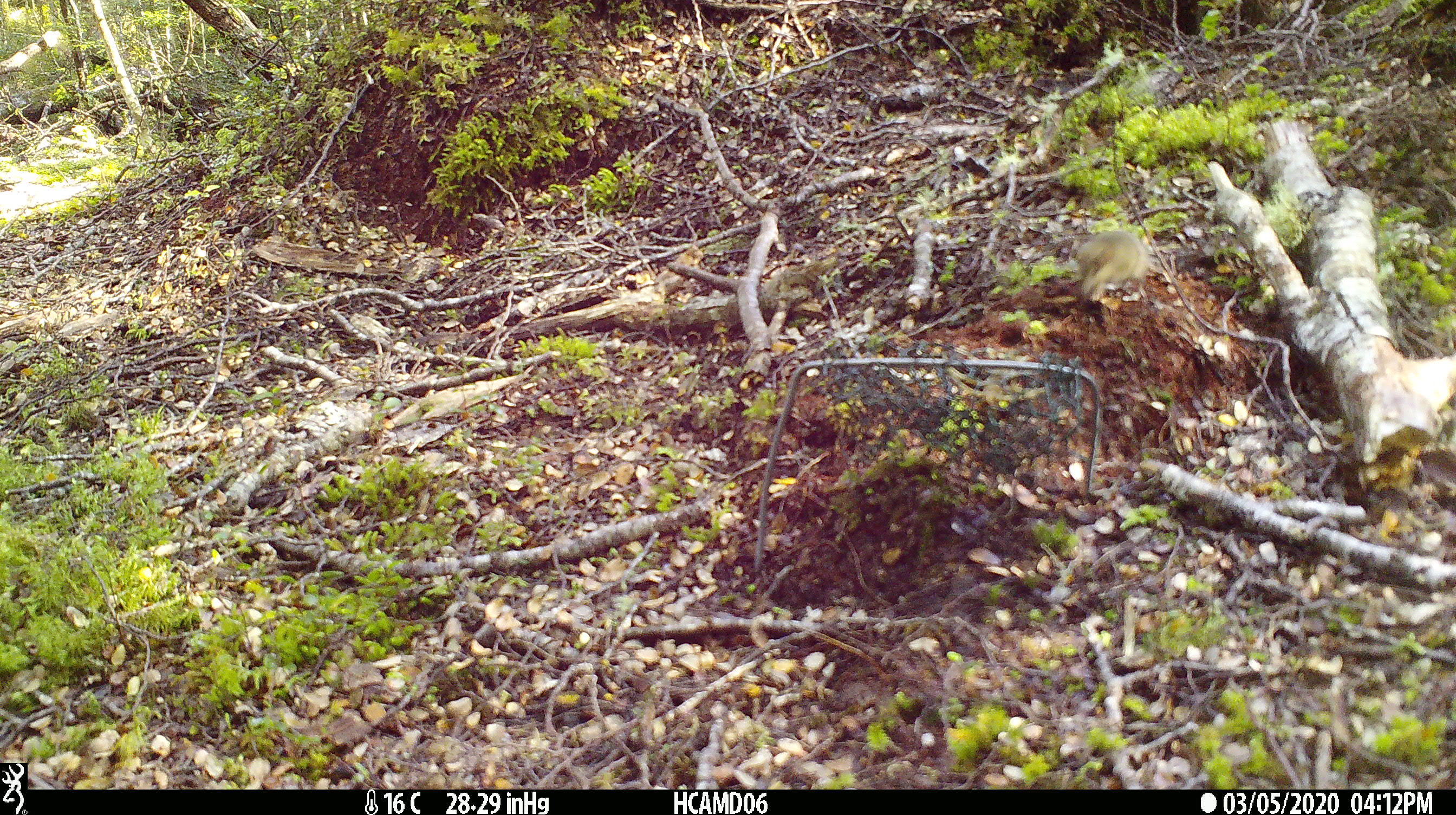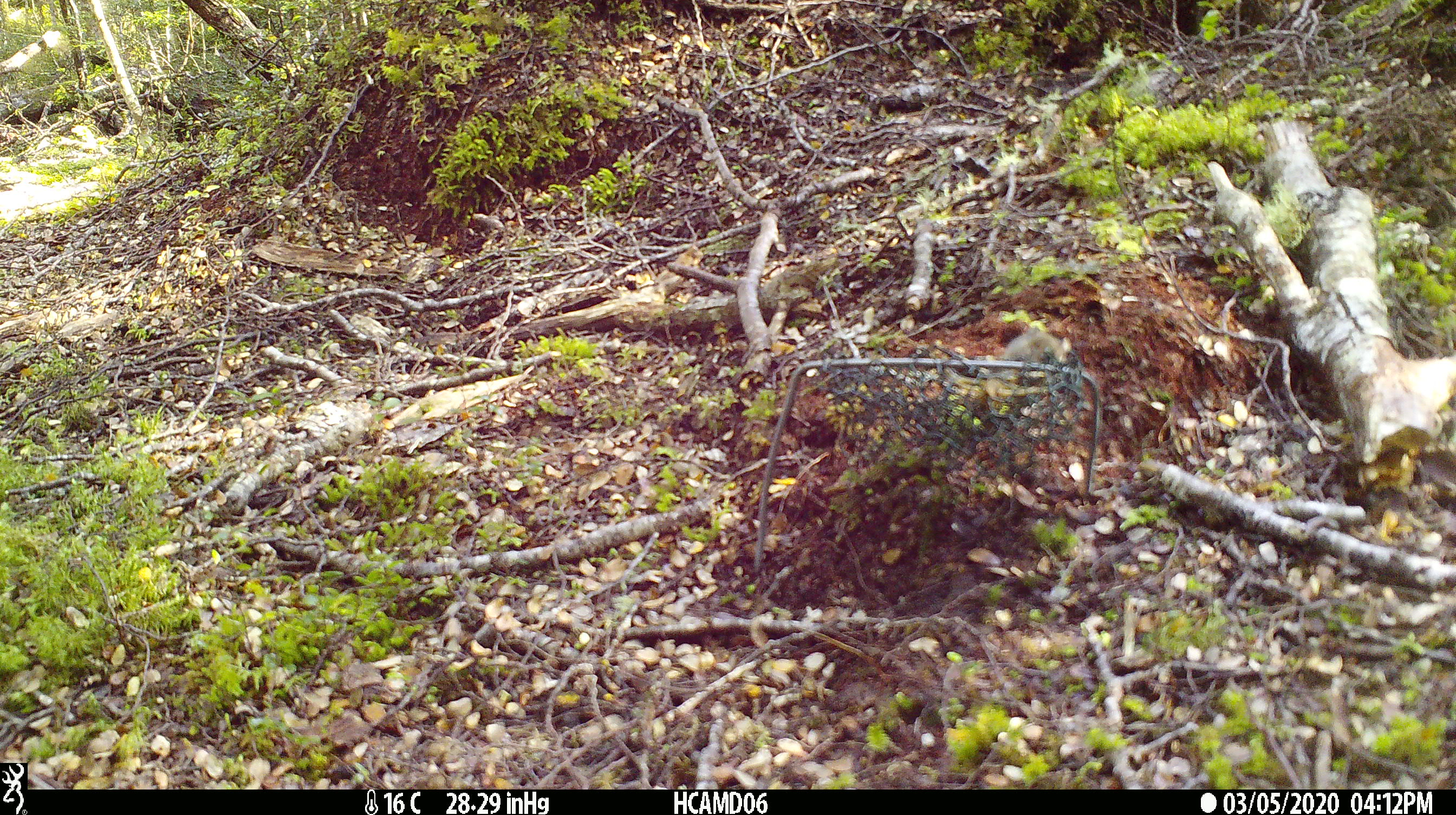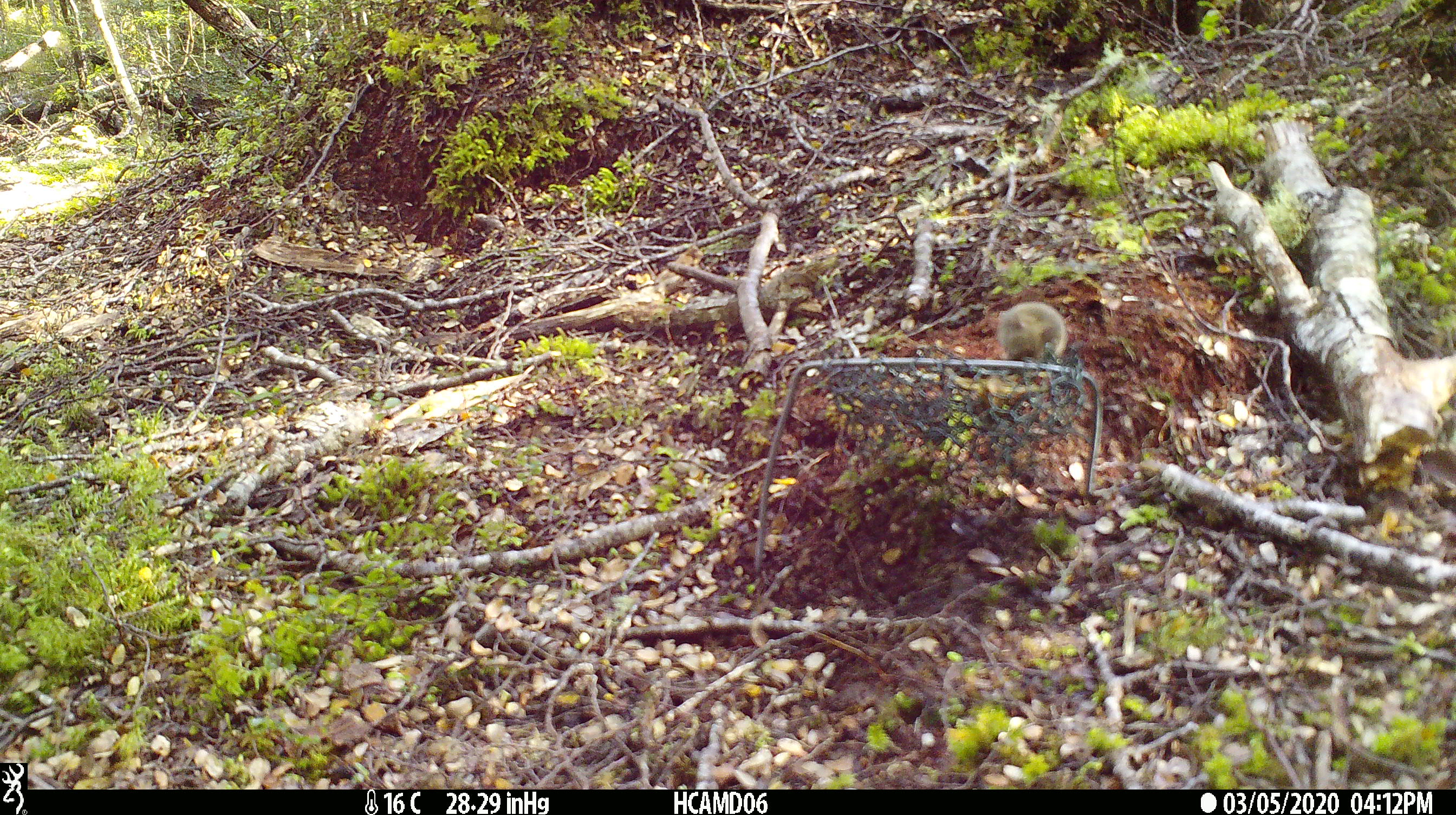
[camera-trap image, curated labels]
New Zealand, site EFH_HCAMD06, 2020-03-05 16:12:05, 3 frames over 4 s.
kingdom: Animalia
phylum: Chordata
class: Mammalia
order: Rodentia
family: Muridae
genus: Mus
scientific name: Mus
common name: mouse